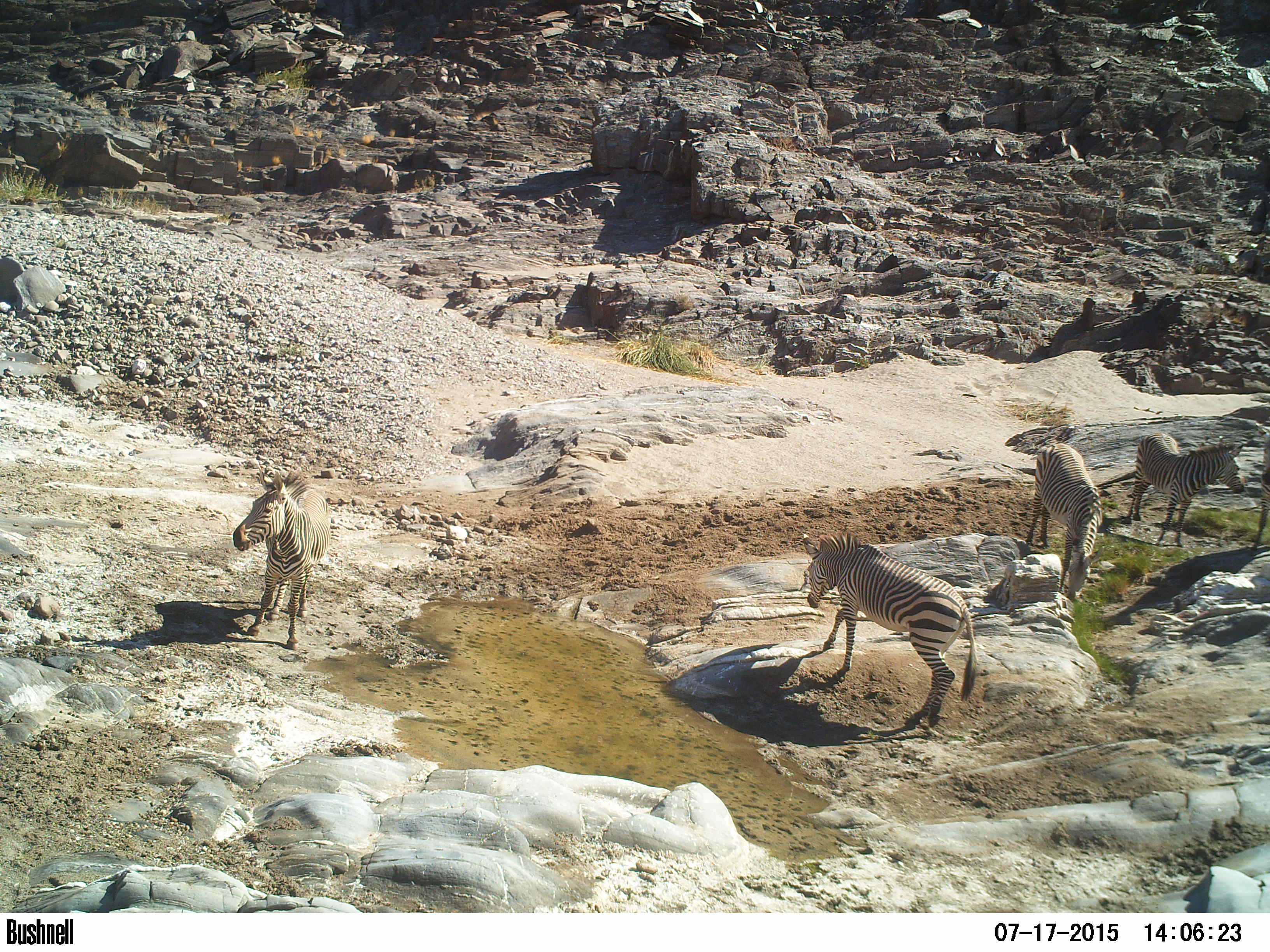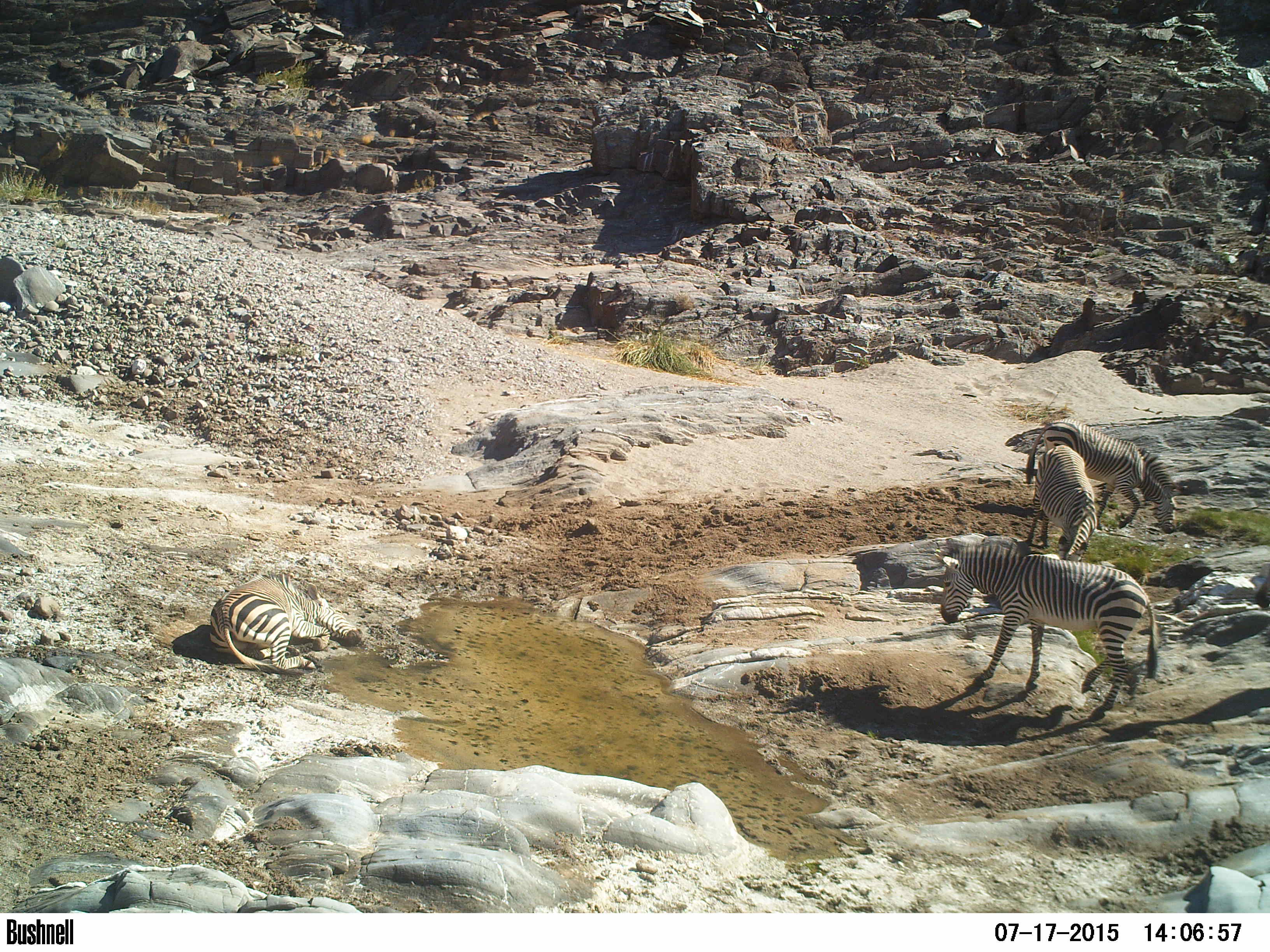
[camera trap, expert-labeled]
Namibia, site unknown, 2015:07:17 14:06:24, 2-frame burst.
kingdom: Animalia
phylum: Chordata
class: Mammalia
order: Perissodactyla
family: Equidae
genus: Equus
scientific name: Equus zebra hartmannae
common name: hartmann's mountain zebra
Equus zebra hartmannae (hartmann's mountain zebra).